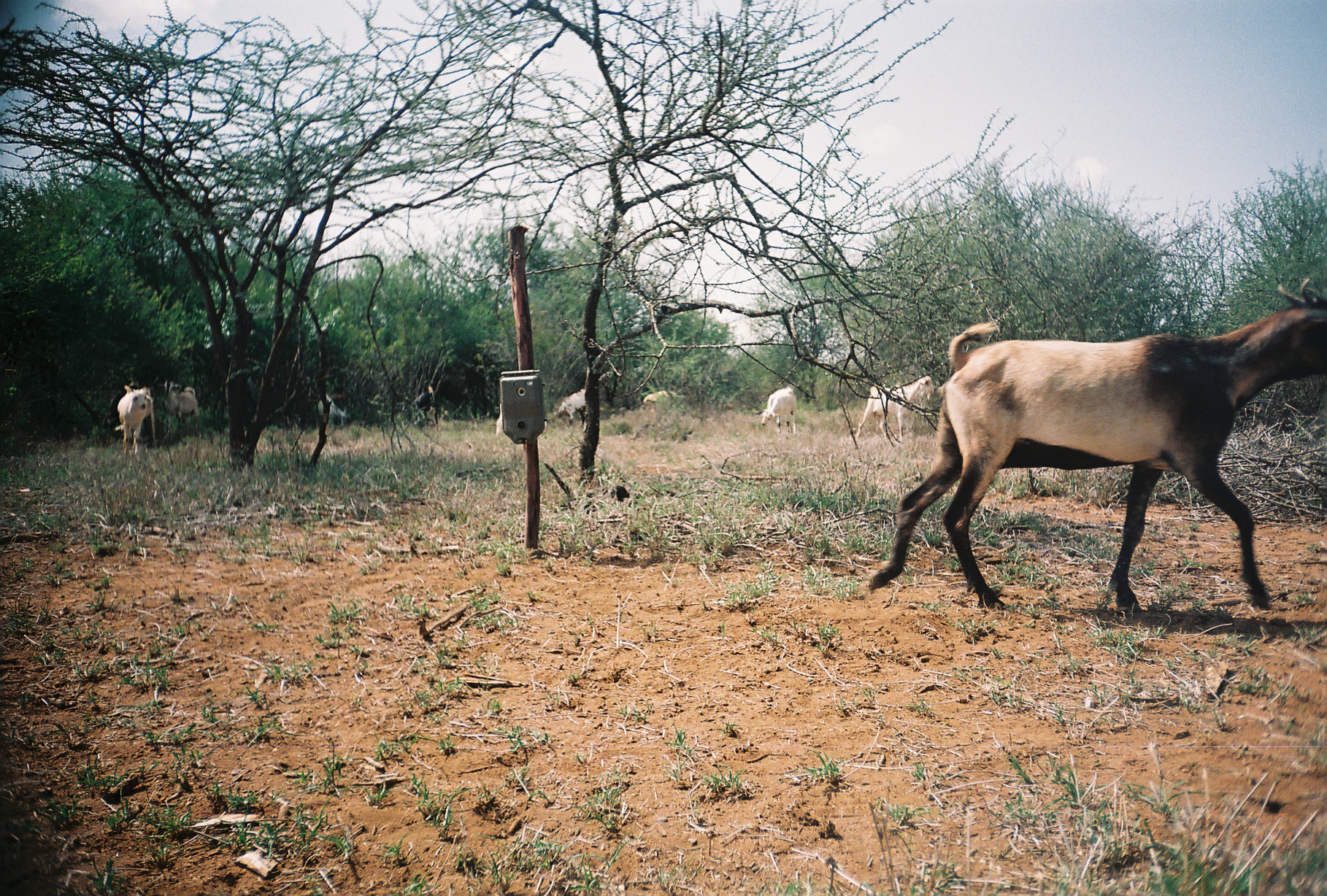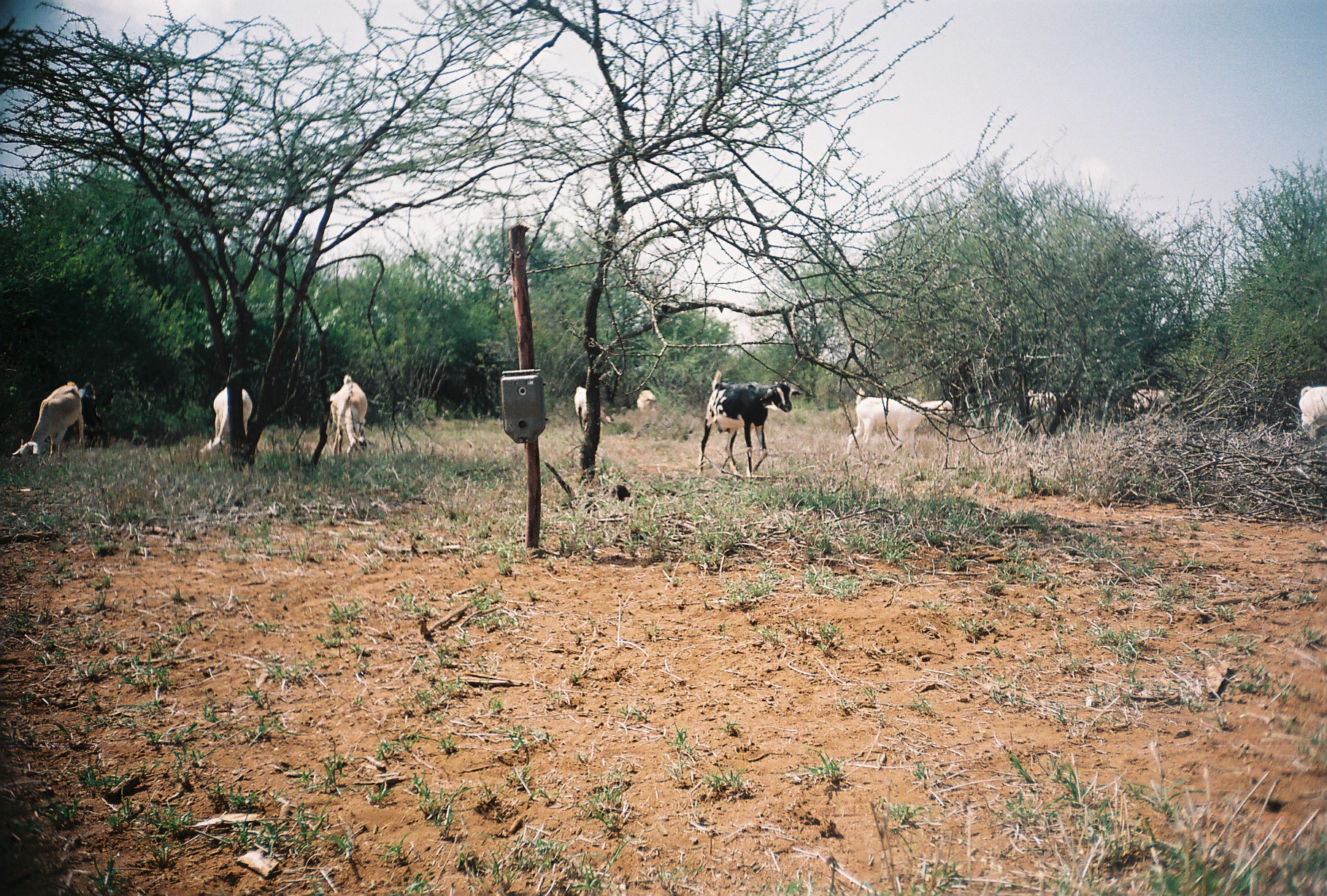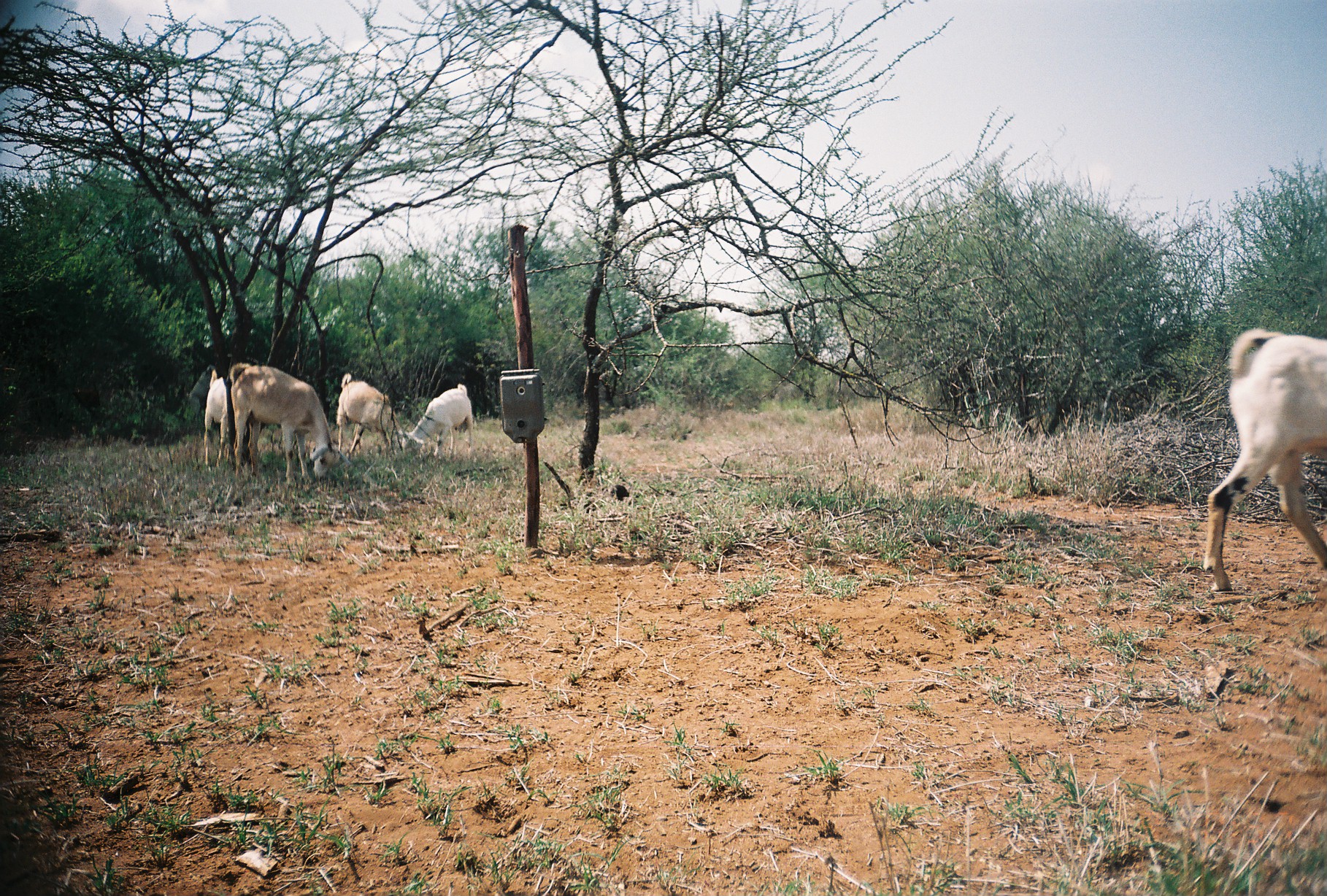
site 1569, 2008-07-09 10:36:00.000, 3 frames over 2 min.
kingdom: Animalia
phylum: Chordata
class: Mammalia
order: Artiodactyla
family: Bovidae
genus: Capra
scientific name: Capra aegagrus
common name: wild goat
Capra aegagrus (wild goat), count 7.